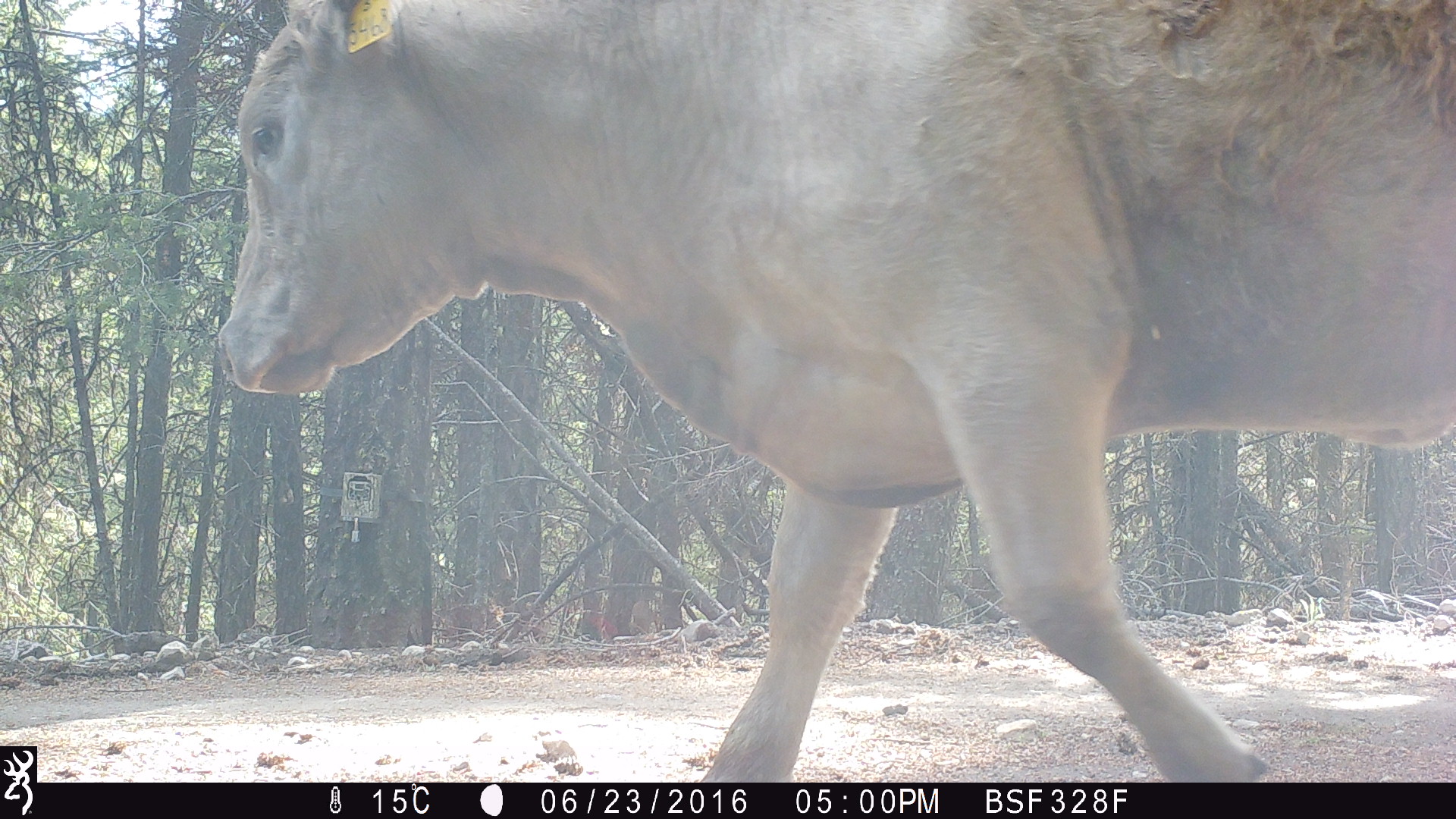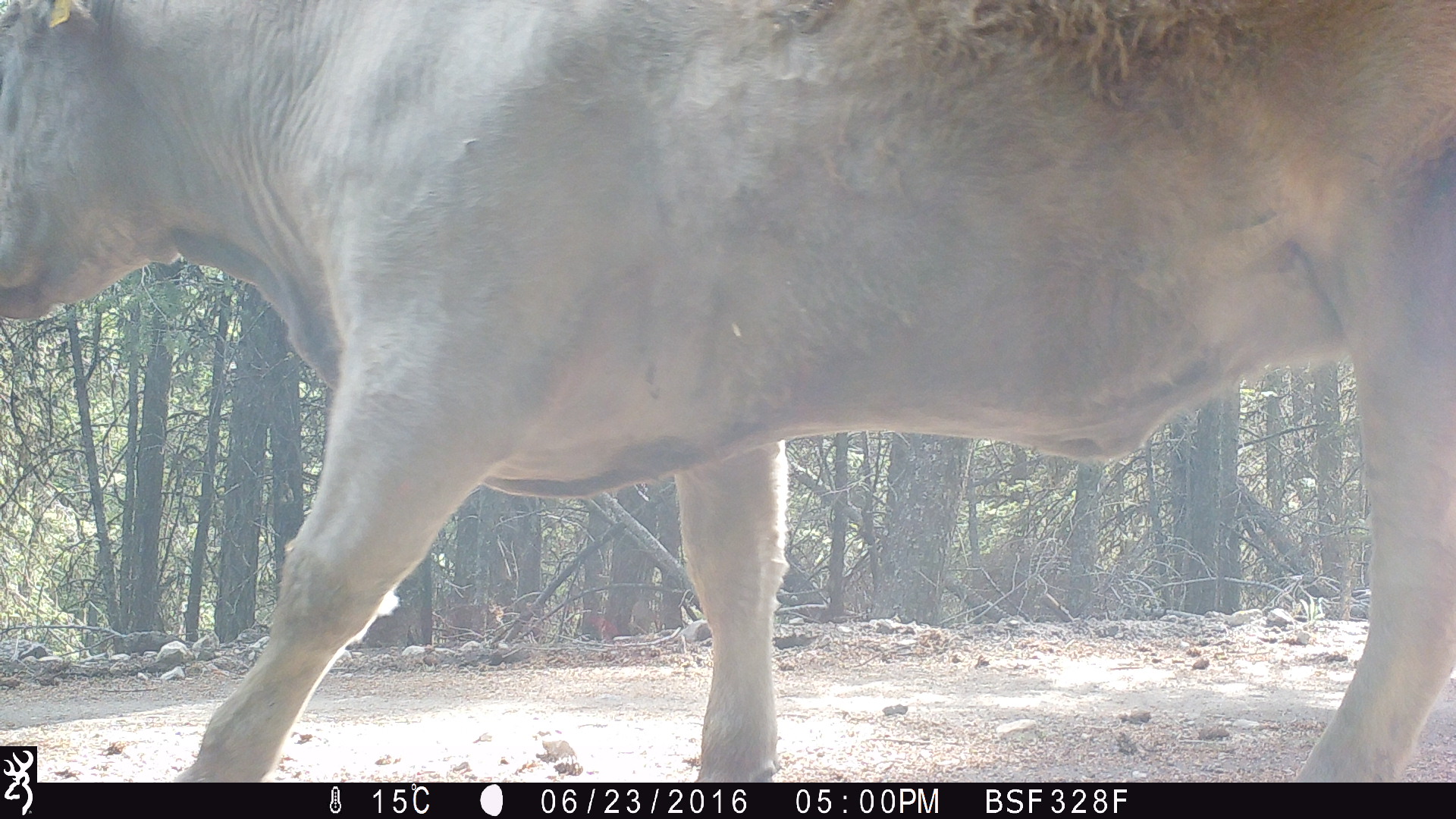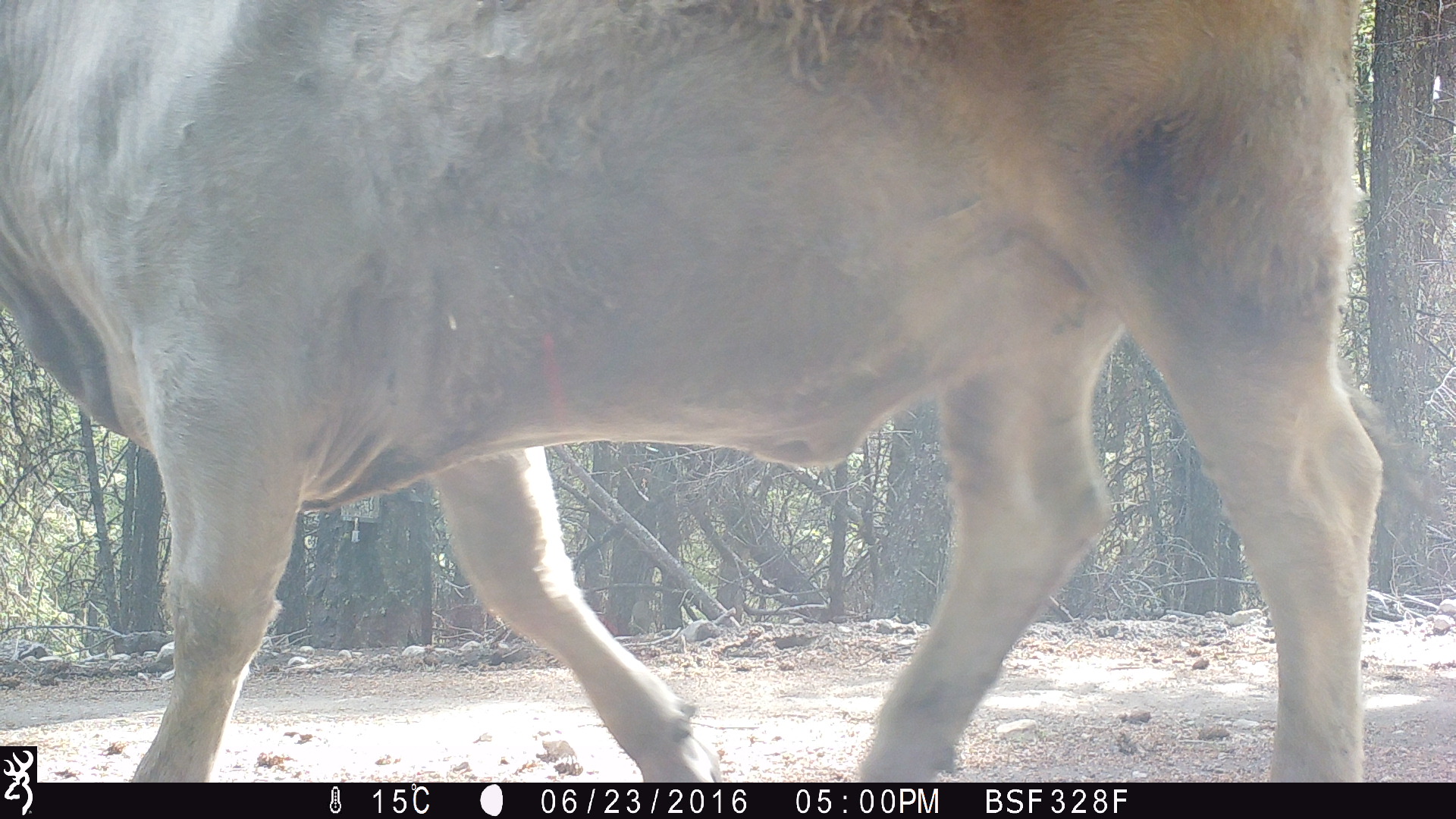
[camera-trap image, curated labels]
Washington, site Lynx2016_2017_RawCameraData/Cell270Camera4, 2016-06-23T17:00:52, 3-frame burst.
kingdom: Animalia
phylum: Chordata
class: Mammalia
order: Artiodactyla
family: Bovidae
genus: Bos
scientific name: Bos taurus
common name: domestic cattle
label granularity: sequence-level